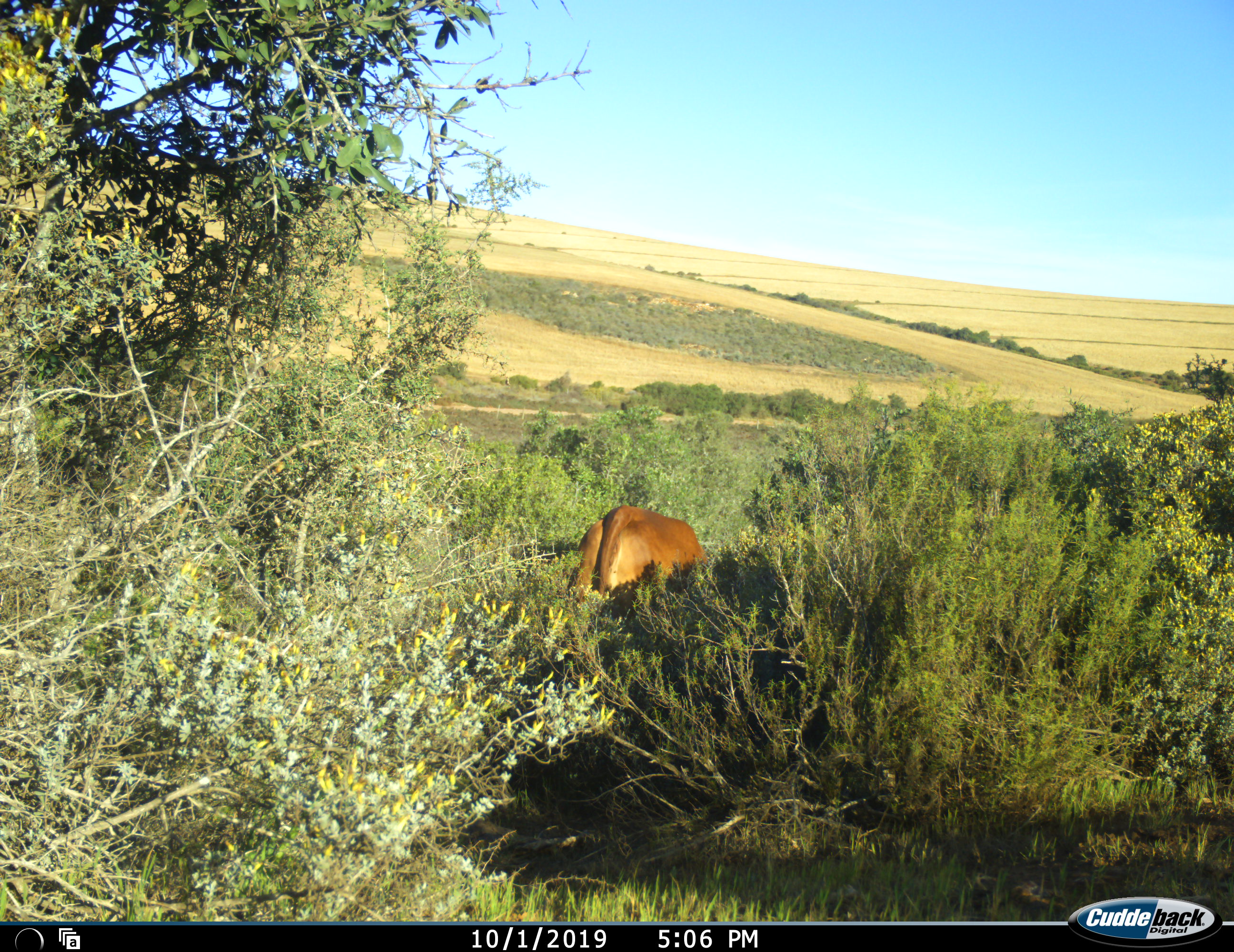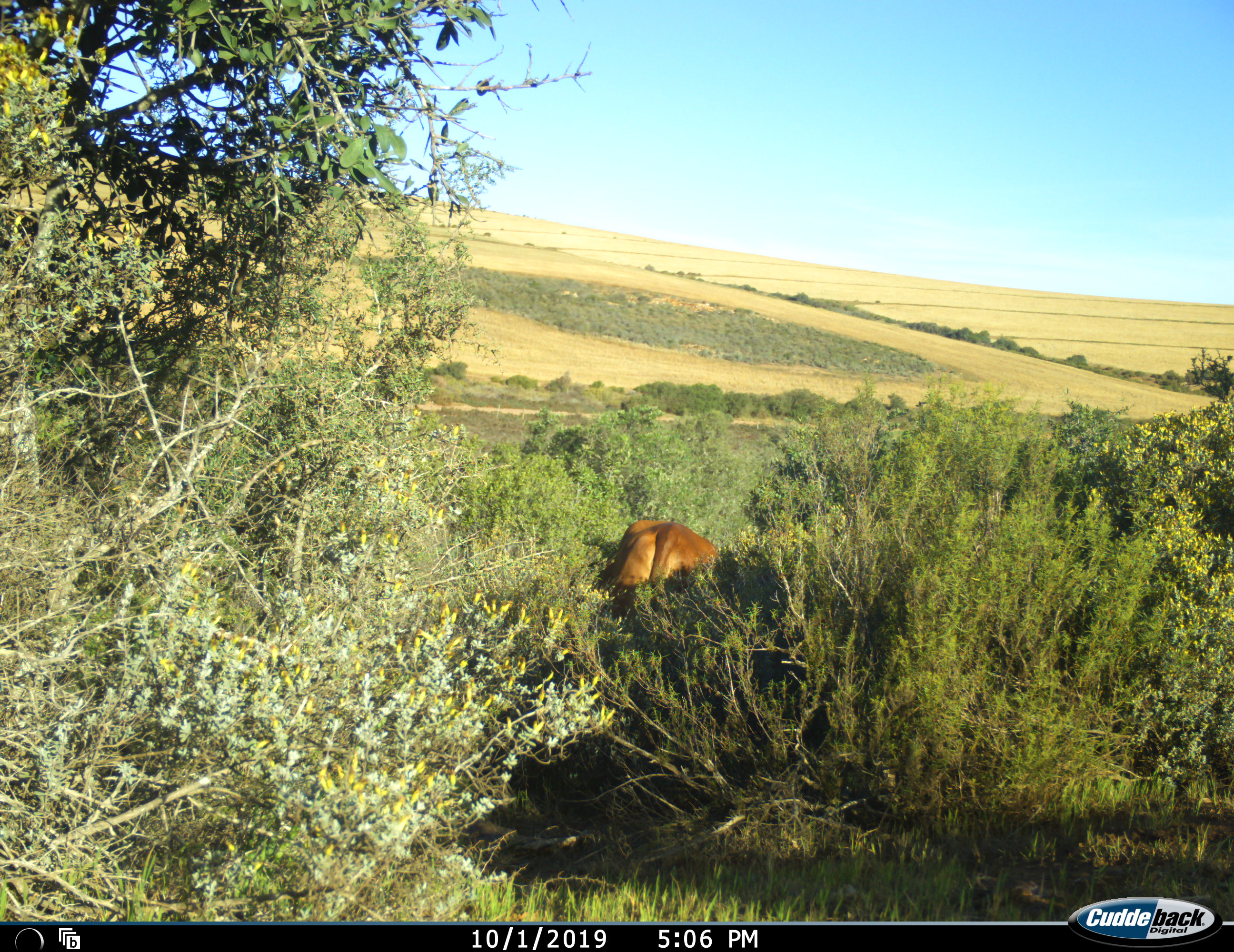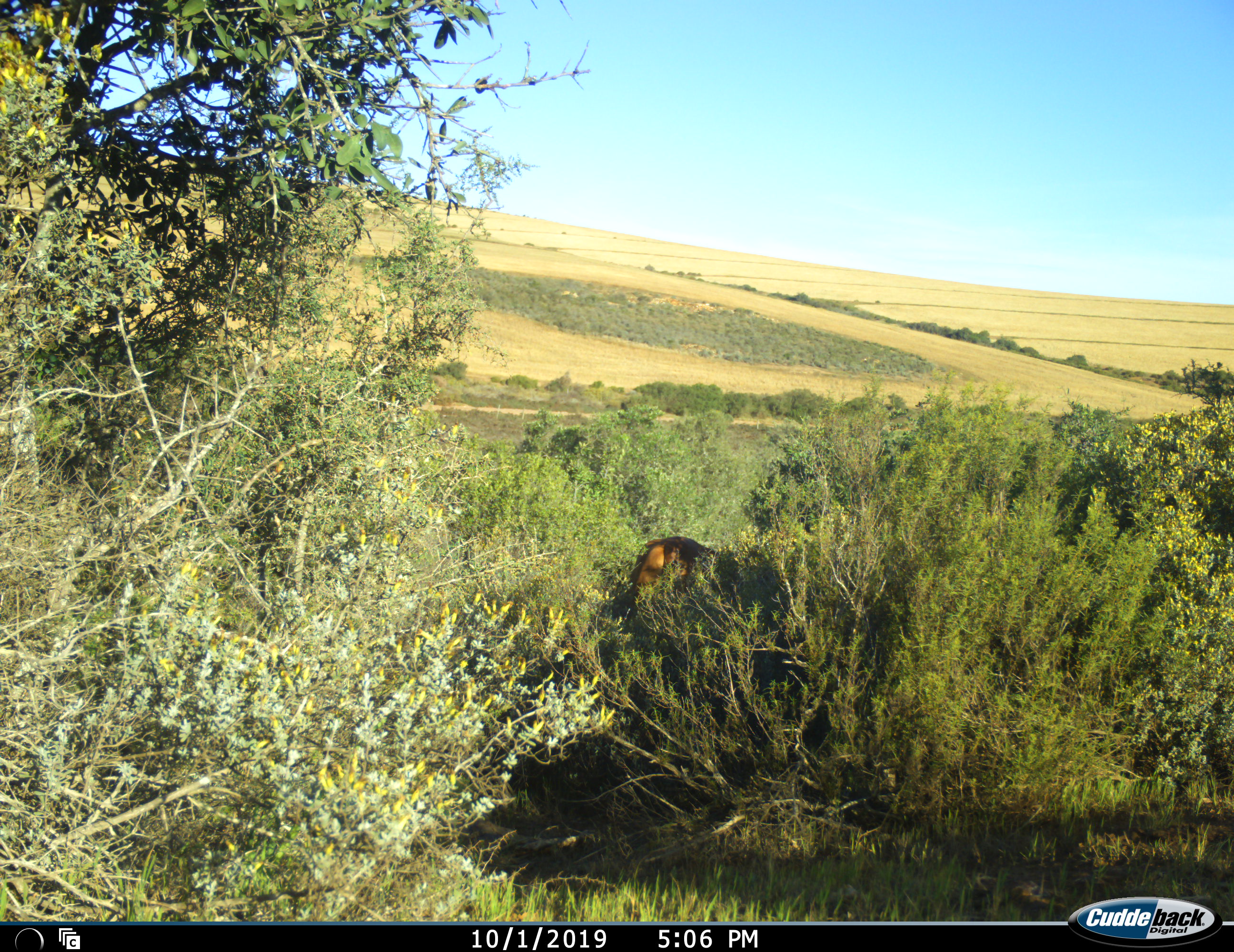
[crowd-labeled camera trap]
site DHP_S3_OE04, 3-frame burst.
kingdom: Animalia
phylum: Chordata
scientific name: Vertebrata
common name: domestic animal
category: domesticanimal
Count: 1.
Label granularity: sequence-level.